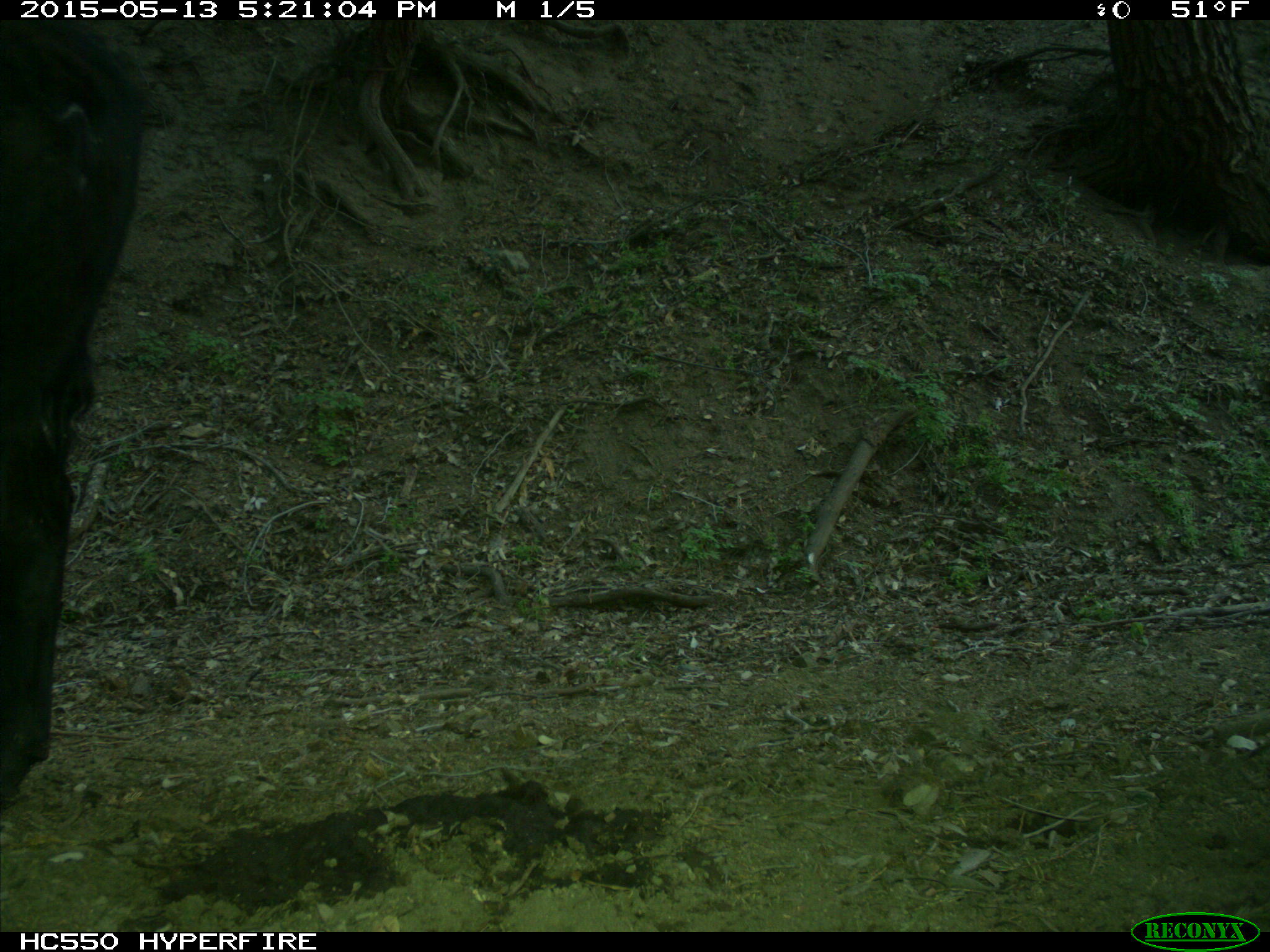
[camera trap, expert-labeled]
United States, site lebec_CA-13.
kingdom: Animalia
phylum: Chordata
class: Mammalia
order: Artiodactyla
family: Bovidae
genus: Bos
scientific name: Bos taurus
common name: domestic cow